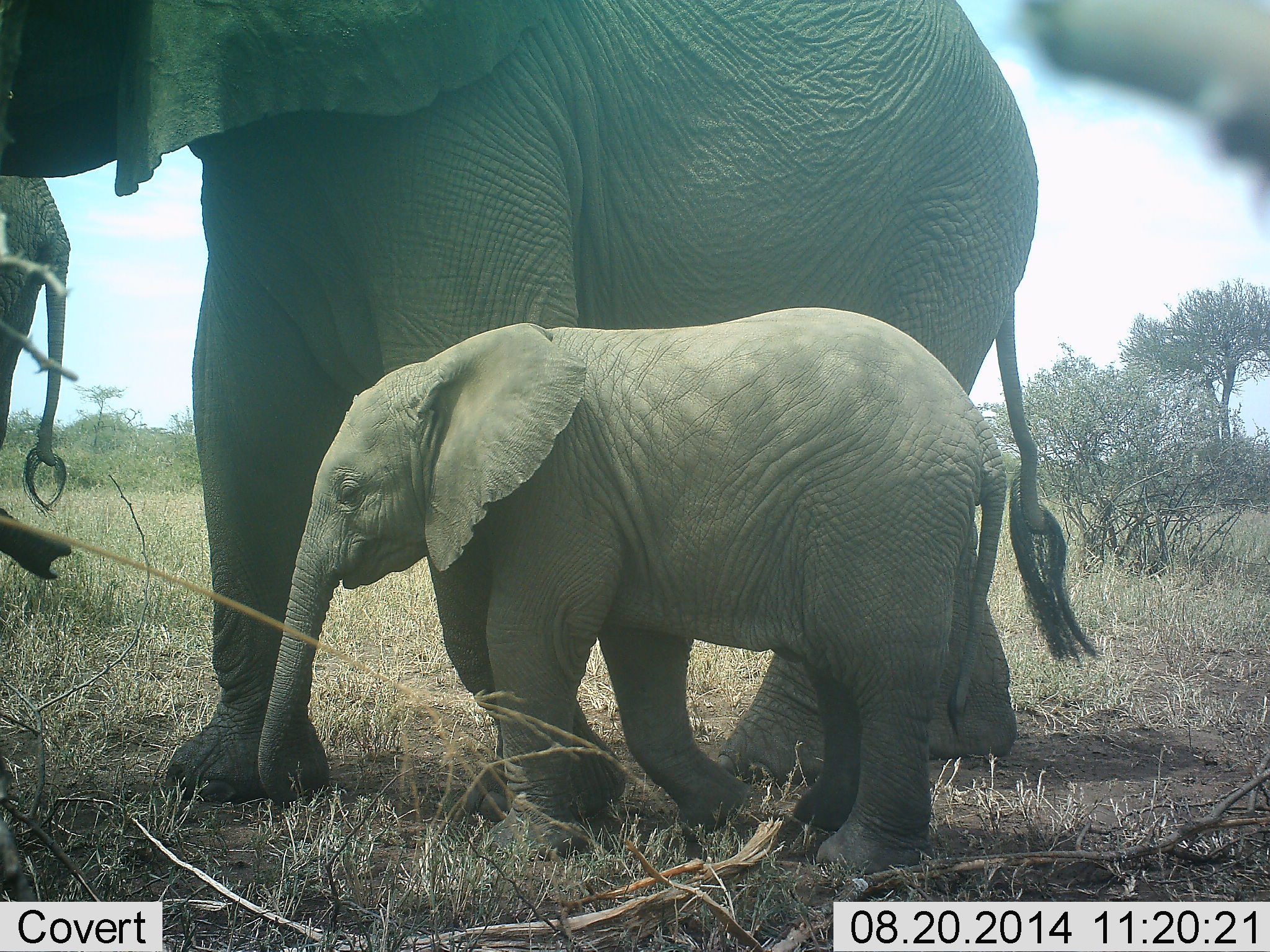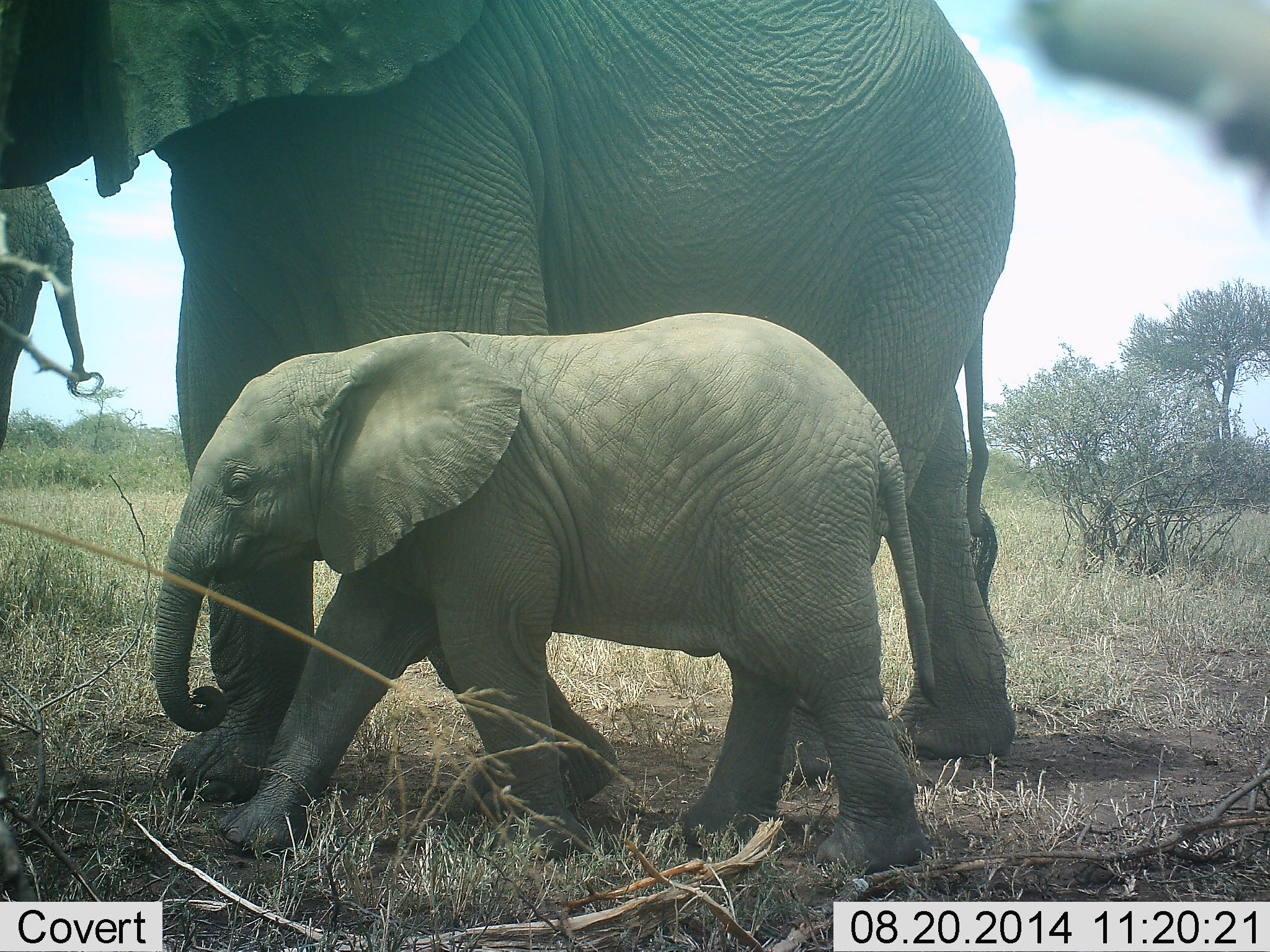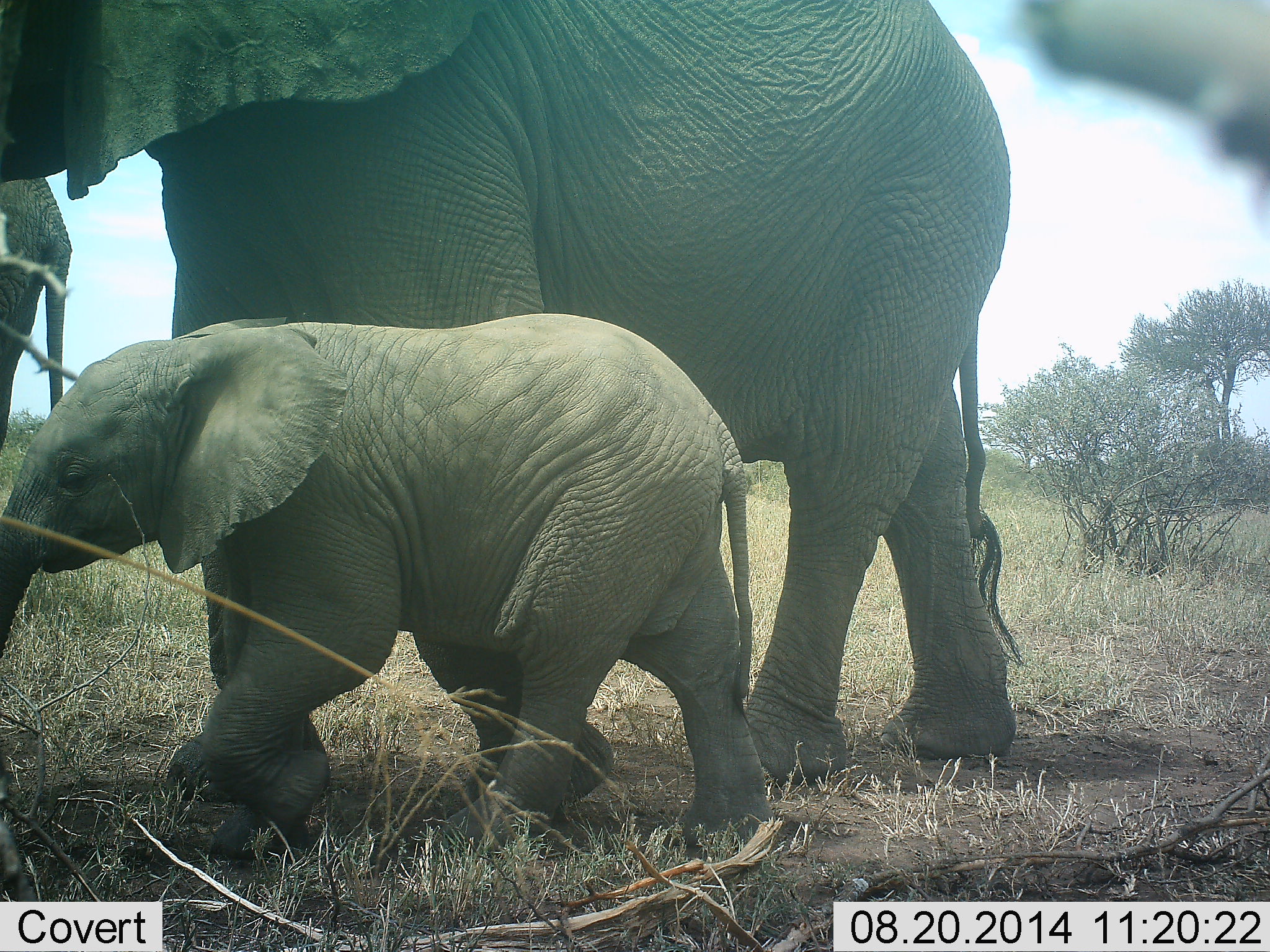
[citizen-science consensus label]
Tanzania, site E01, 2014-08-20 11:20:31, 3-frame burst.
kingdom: Animalia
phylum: Chordata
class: Mammalia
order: Proboscidea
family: Elephantidae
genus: Loxodonta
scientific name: Loxodonta africana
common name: african bush elephant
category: elephant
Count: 3.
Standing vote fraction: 50%.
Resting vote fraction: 0%.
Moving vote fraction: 90%.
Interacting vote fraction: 0%.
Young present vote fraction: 90%.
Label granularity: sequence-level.